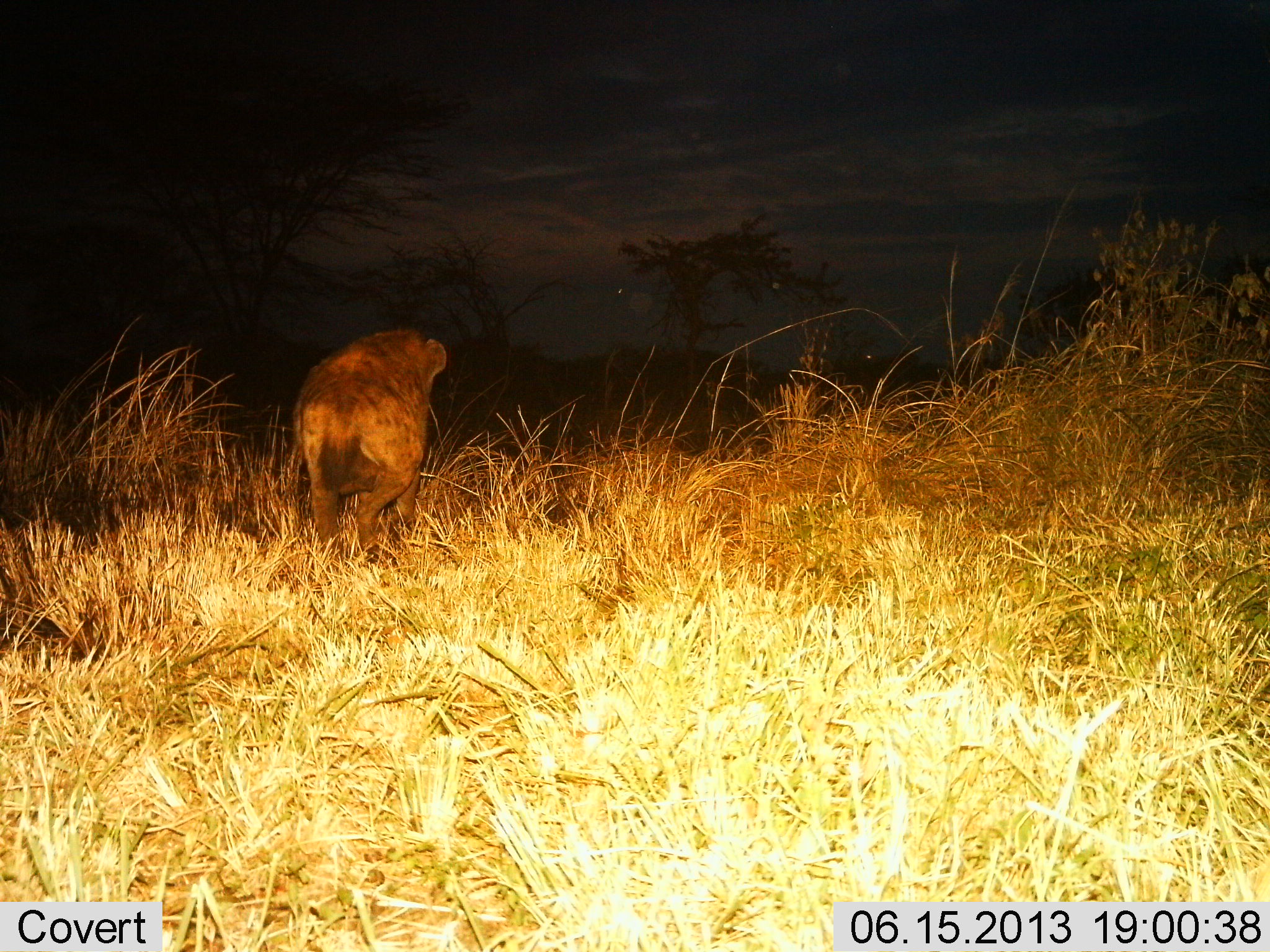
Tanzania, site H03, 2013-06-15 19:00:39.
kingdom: Animalia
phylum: Chordata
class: Mammalia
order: Carnivora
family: Hyaenidae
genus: Crocuta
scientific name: Crocuta crocuta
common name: spotted hyena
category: hyenaspotted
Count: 1.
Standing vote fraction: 16%.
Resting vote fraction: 4%.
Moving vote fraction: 80%.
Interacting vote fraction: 0%.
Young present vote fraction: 0%.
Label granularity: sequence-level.